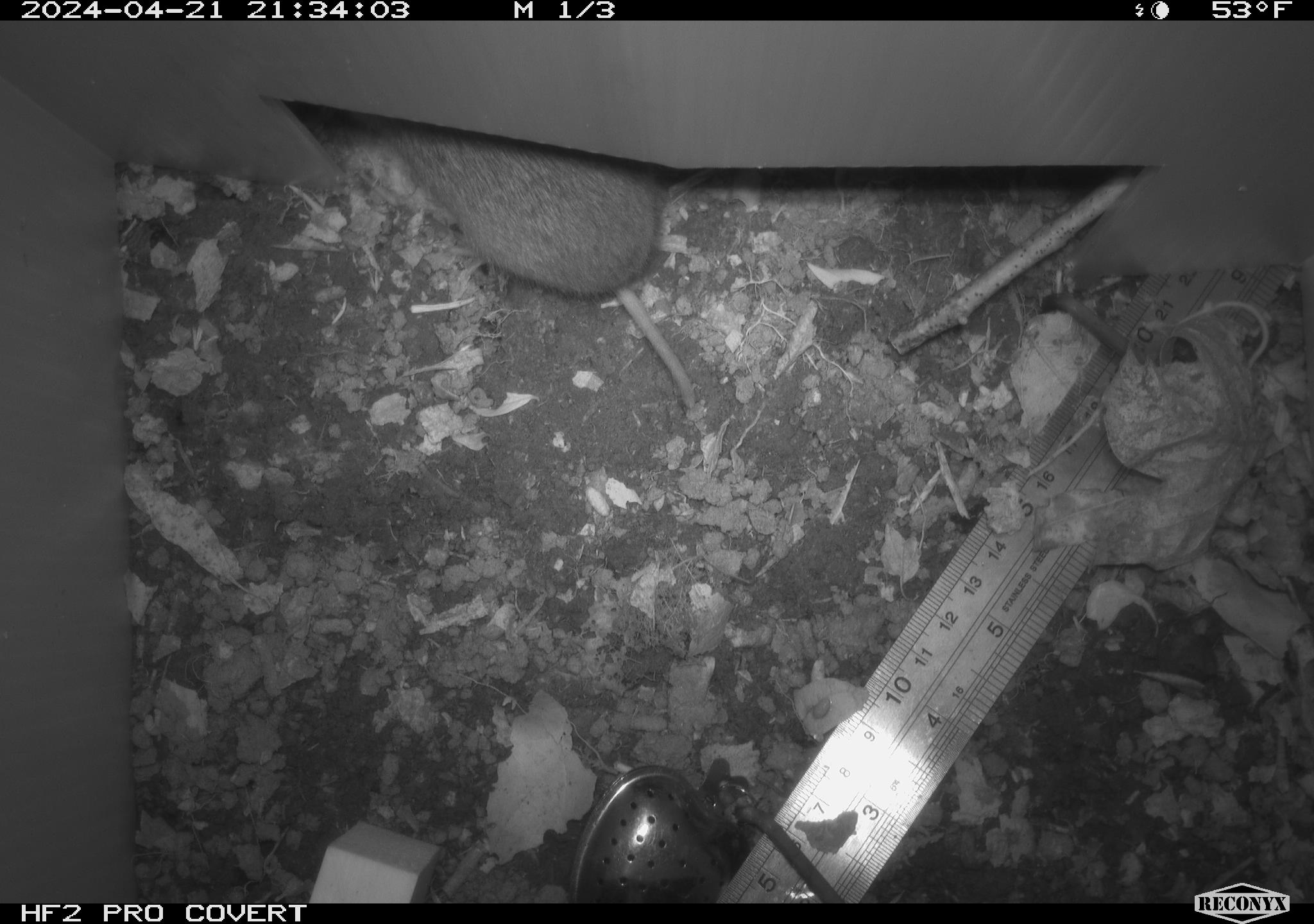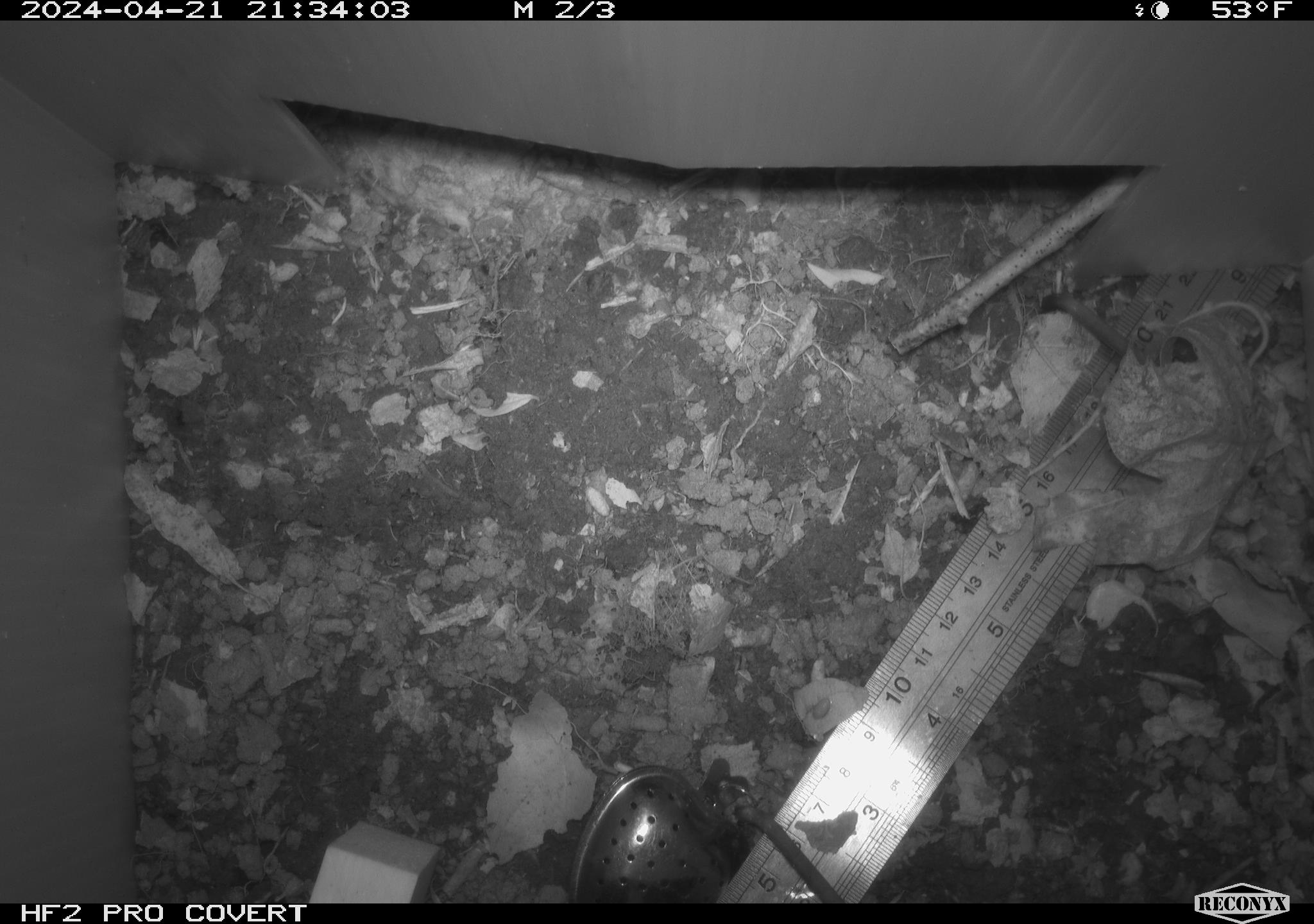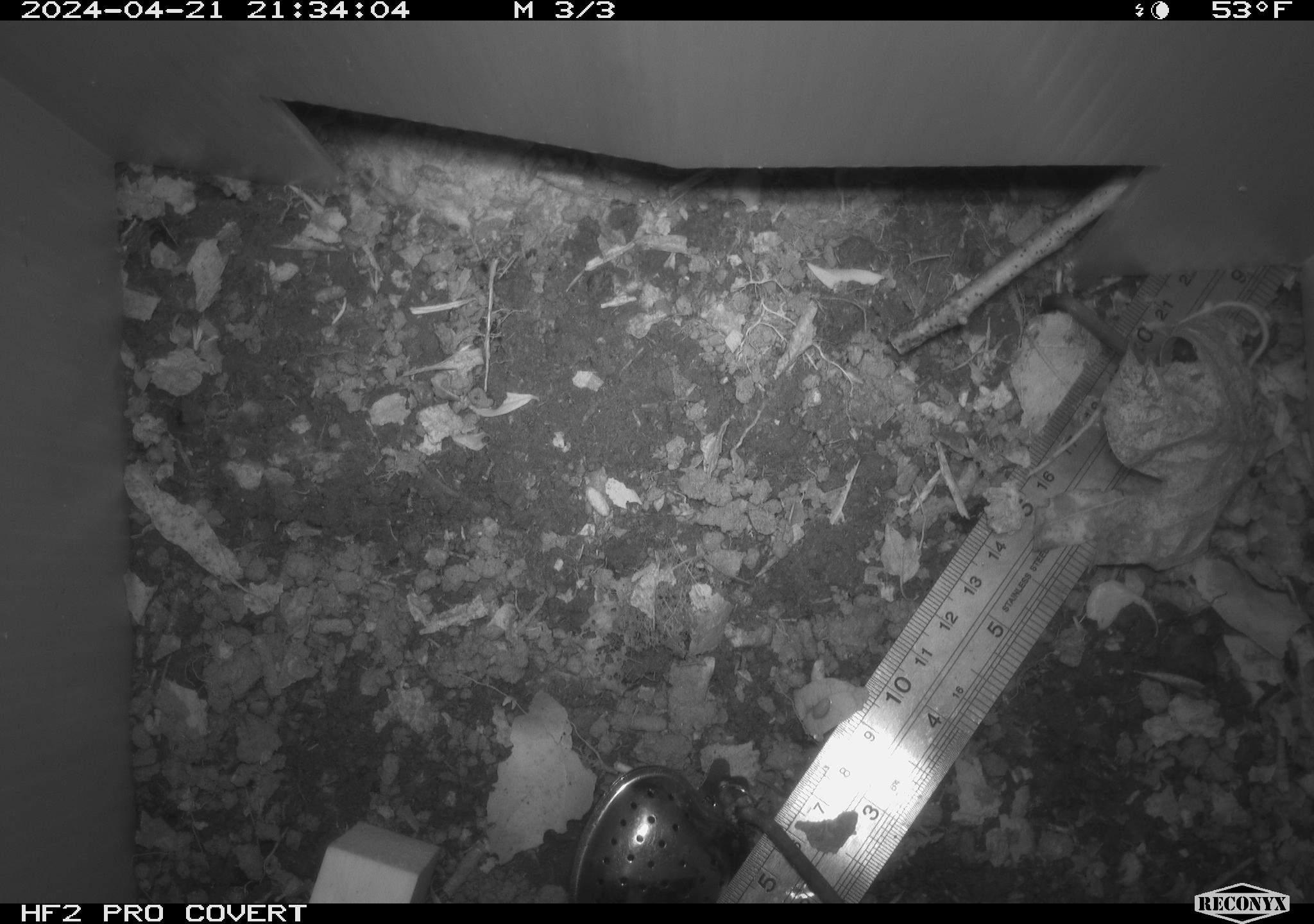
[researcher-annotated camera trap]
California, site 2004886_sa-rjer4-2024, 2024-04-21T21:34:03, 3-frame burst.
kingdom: Animalia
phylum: Chordata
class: Mammalia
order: Rodentia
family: Cricetidae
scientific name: Arvicolinae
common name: voles, lemmings, and muskrats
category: arvicolinae subfamily